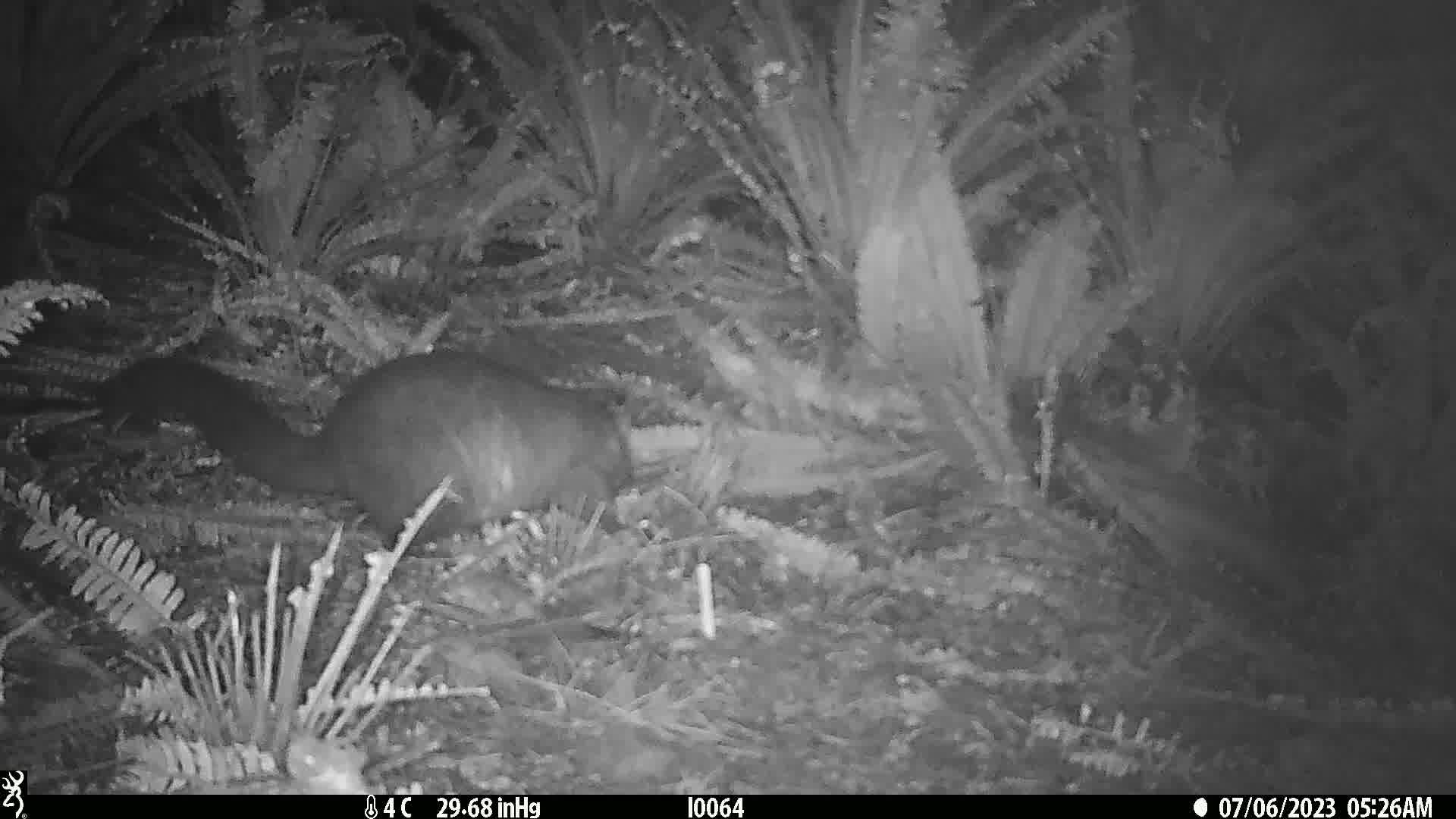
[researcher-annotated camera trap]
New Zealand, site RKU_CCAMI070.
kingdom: Animalia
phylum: Chordata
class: Mammalia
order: Diprotodontia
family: Phalangeridae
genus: Trichosurus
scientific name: Trichosurus vulpecula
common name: common brushtail possum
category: possum